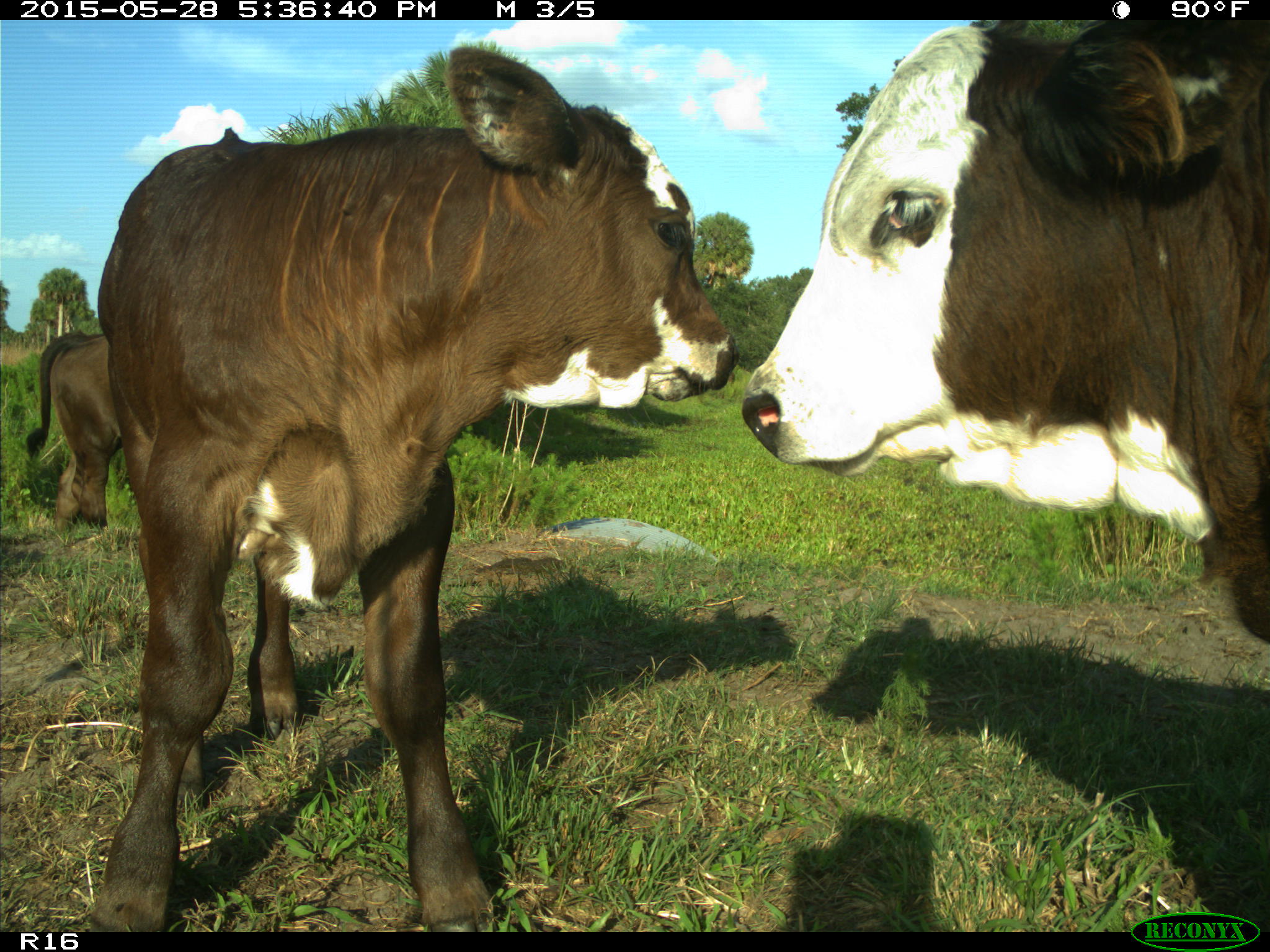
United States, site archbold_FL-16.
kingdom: Animalia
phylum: Chordata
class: Mammalia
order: Artiodactyla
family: Bovidae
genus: Bos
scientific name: Bos taurus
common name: domestic cow